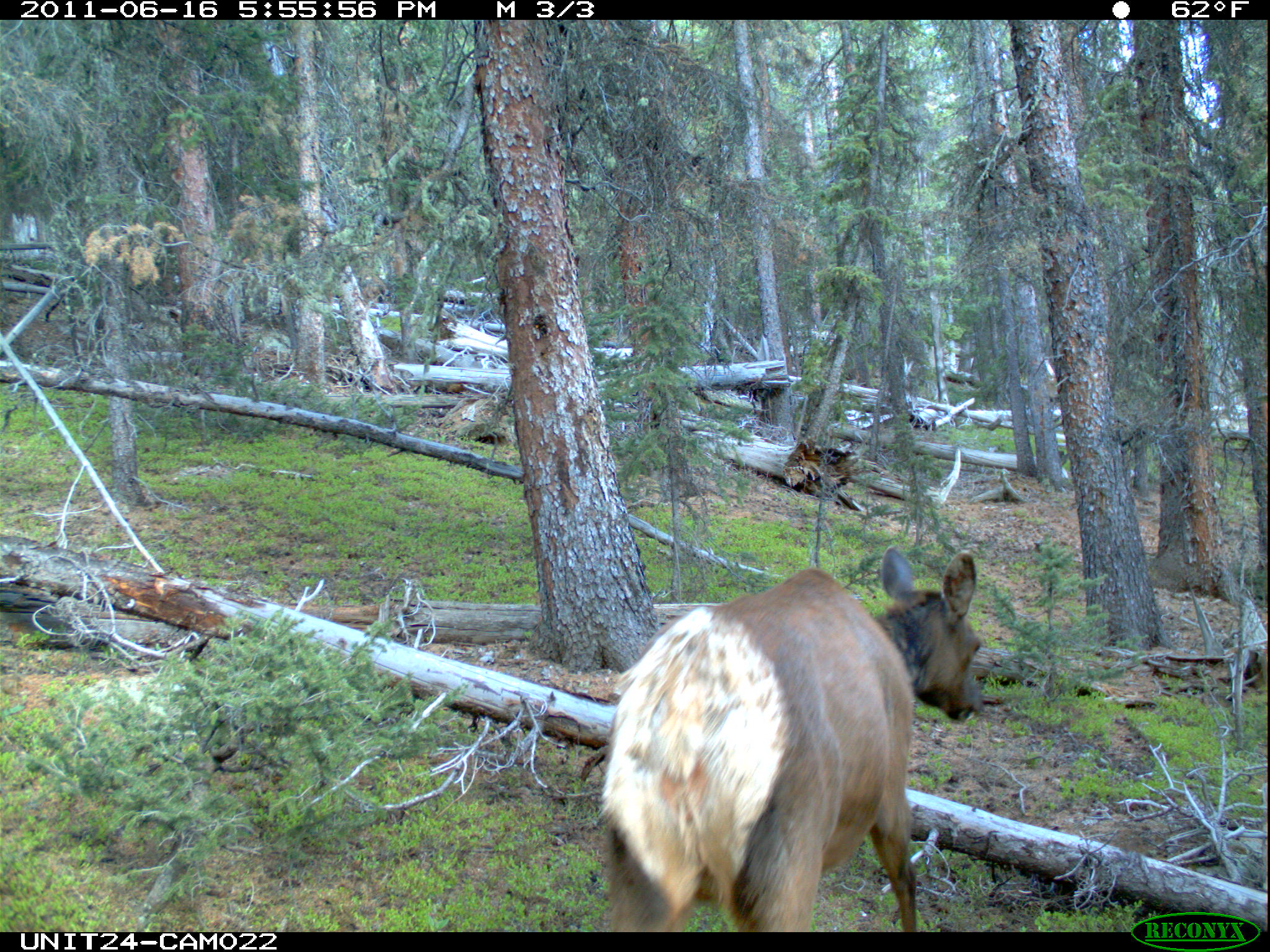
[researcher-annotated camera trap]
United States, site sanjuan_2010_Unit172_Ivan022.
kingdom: Animalia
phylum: Chordata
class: Mammalia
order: Artiodactyla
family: Cervidae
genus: Cervus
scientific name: Cervus elaphus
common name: red deer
Cervus elaphus (red deer).